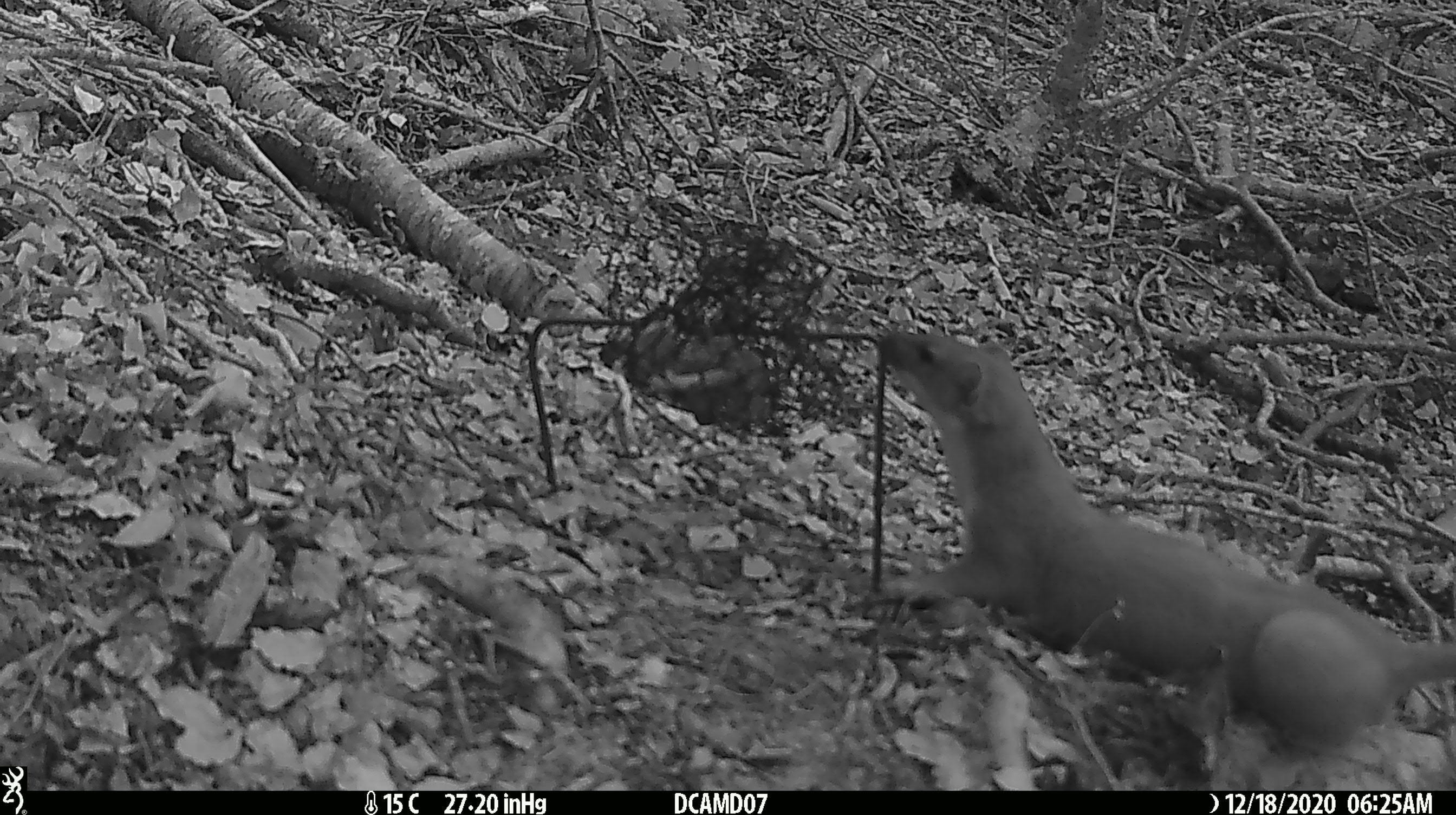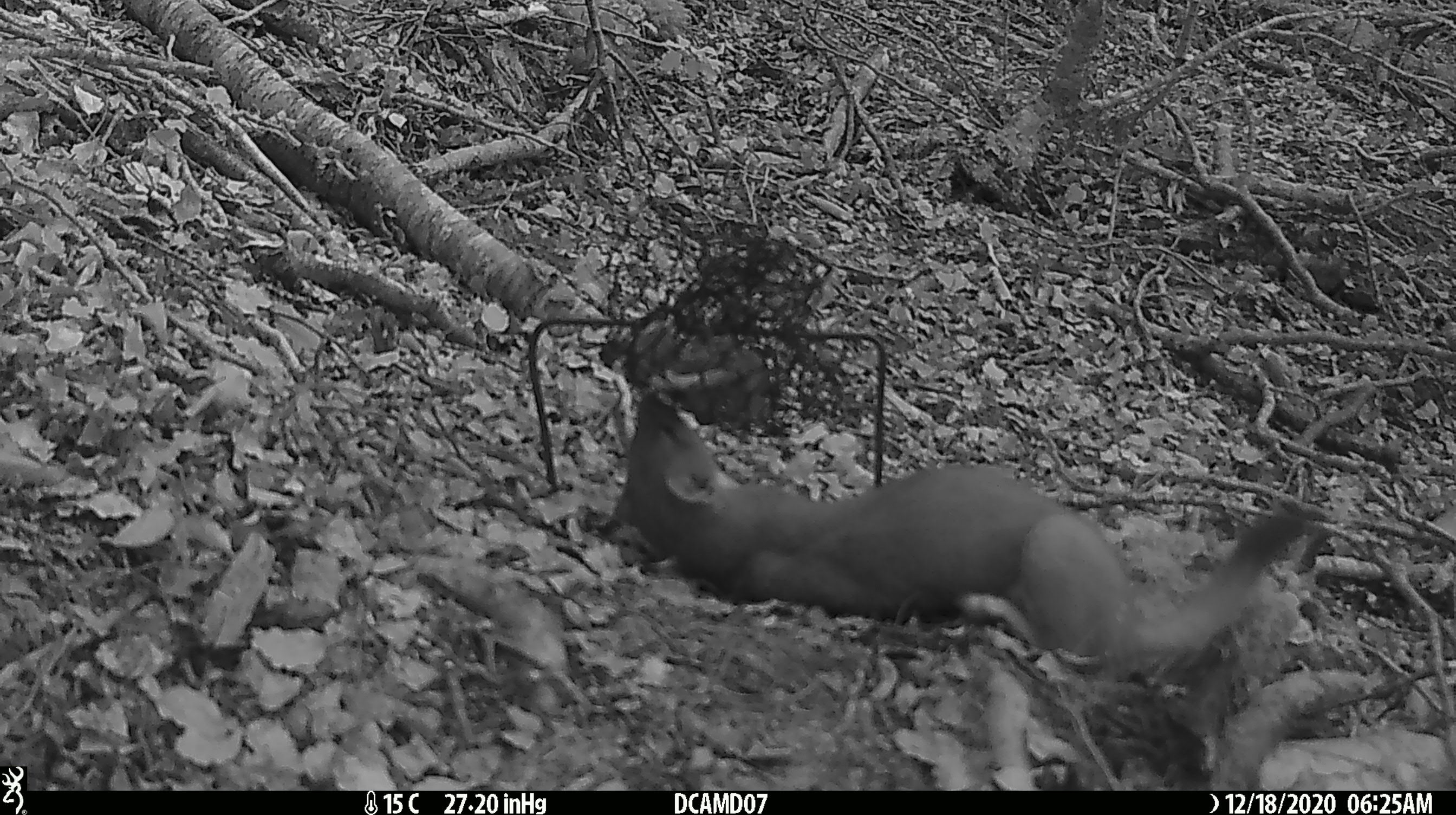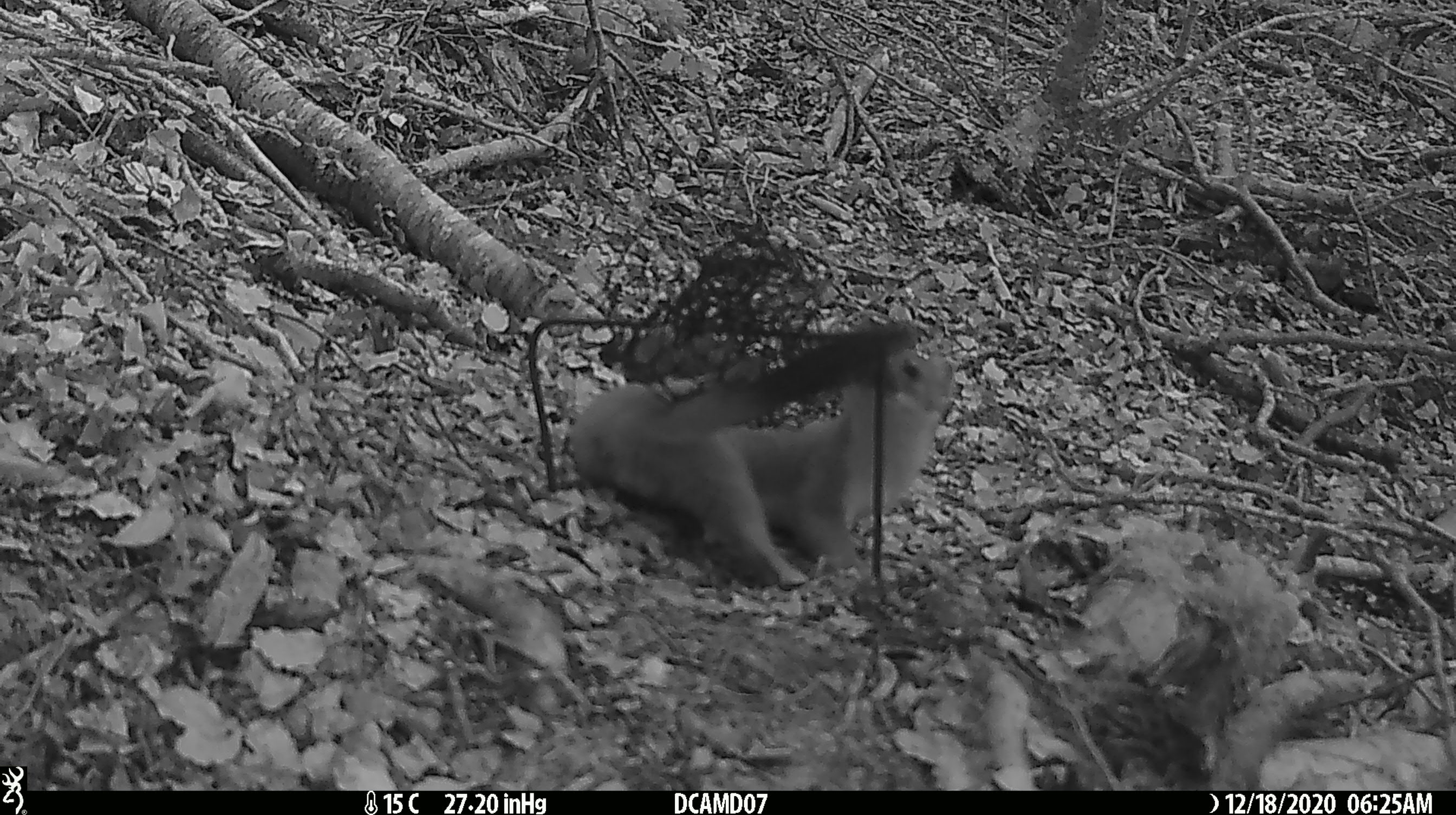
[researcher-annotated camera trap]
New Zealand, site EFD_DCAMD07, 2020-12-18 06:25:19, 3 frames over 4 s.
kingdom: Animalia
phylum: Chordata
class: Mammalia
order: Carnivora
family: Mustelidae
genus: Mustela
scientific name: Mustela erminea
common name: stoat